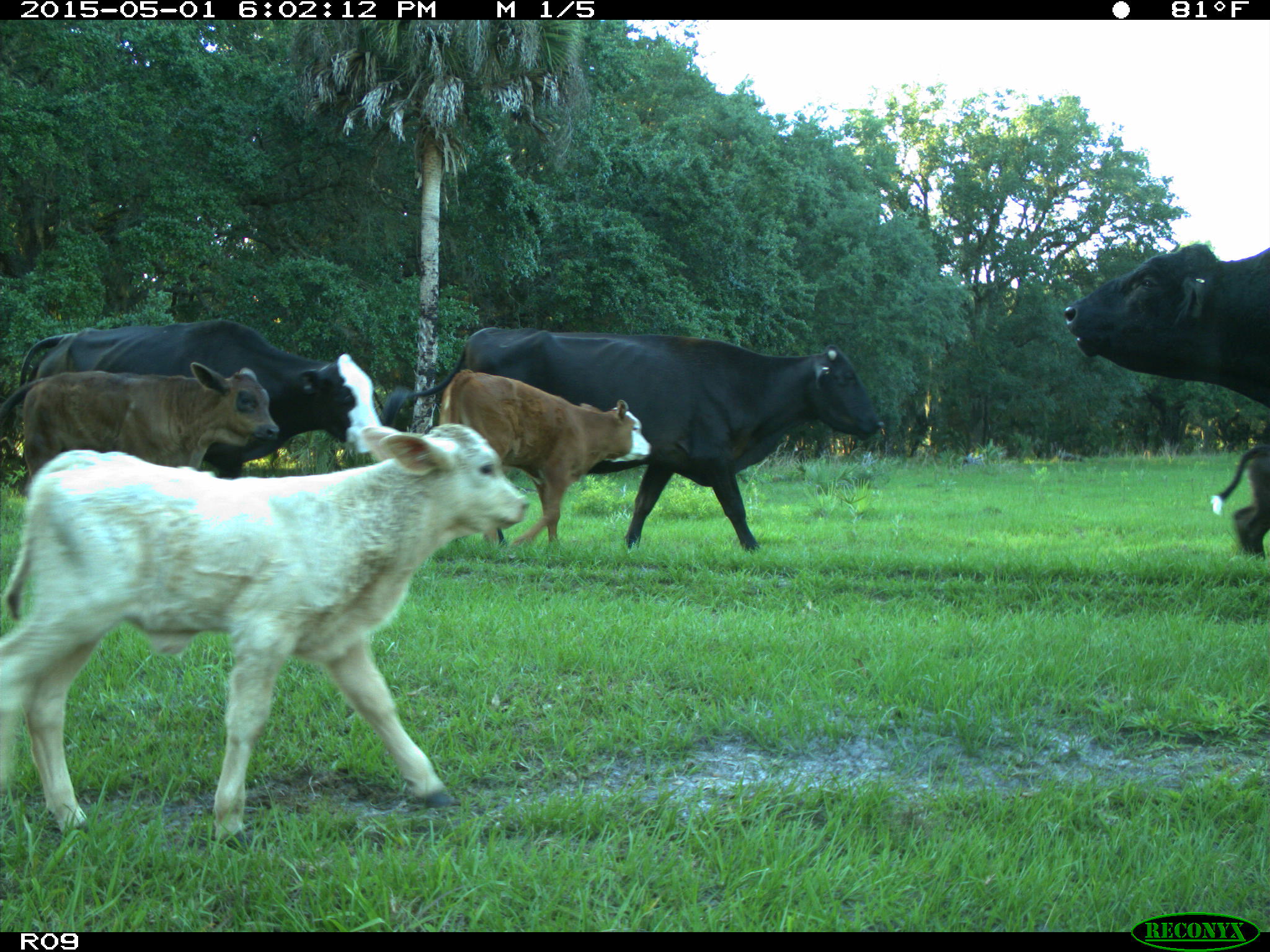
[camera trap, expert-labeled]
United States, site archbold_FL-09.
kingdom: Animalia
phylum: Chordata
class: Mammalia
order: Artiodactyla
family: Bovidae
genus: Bos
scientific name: Bos taurus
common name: domestic cow